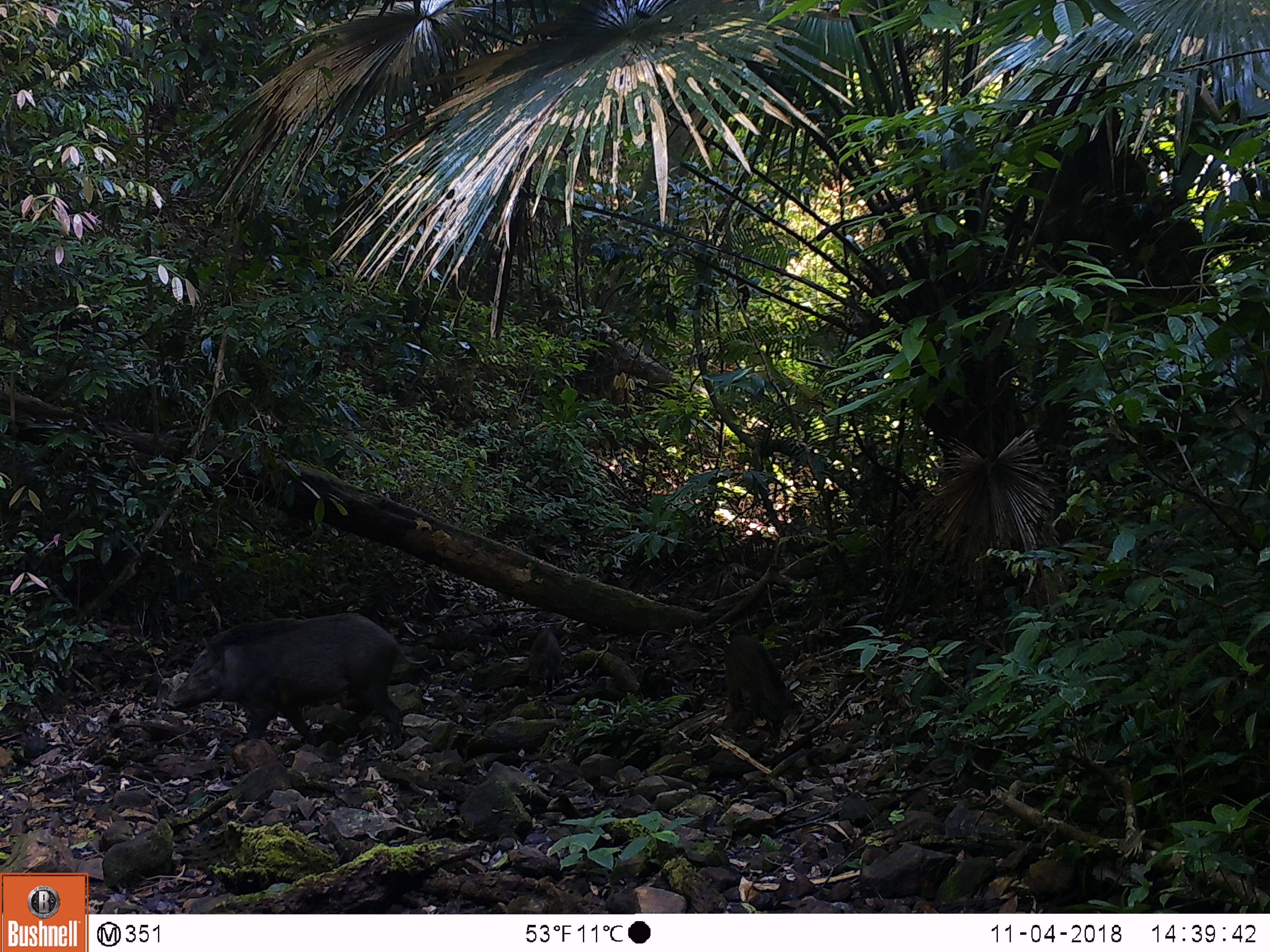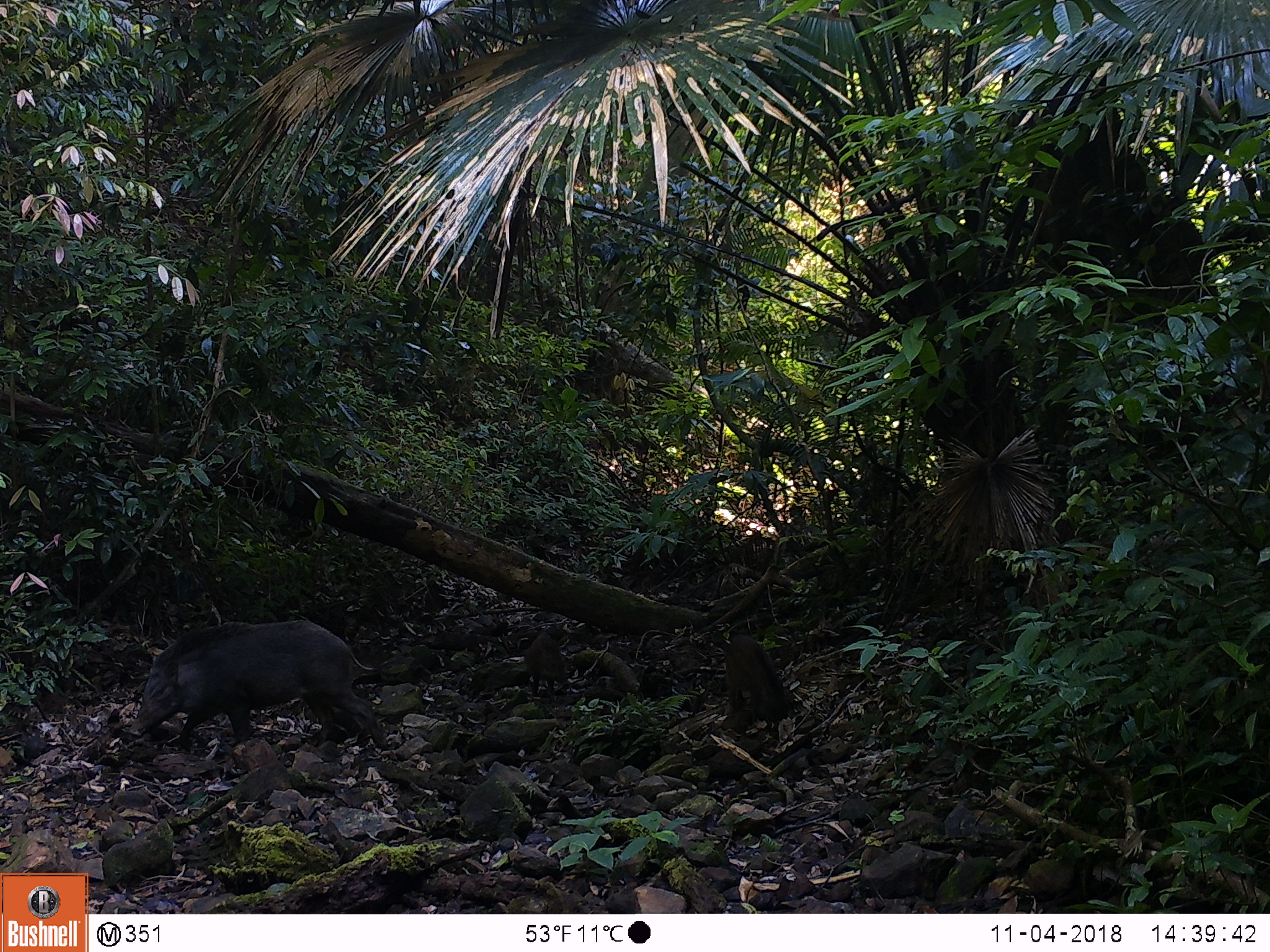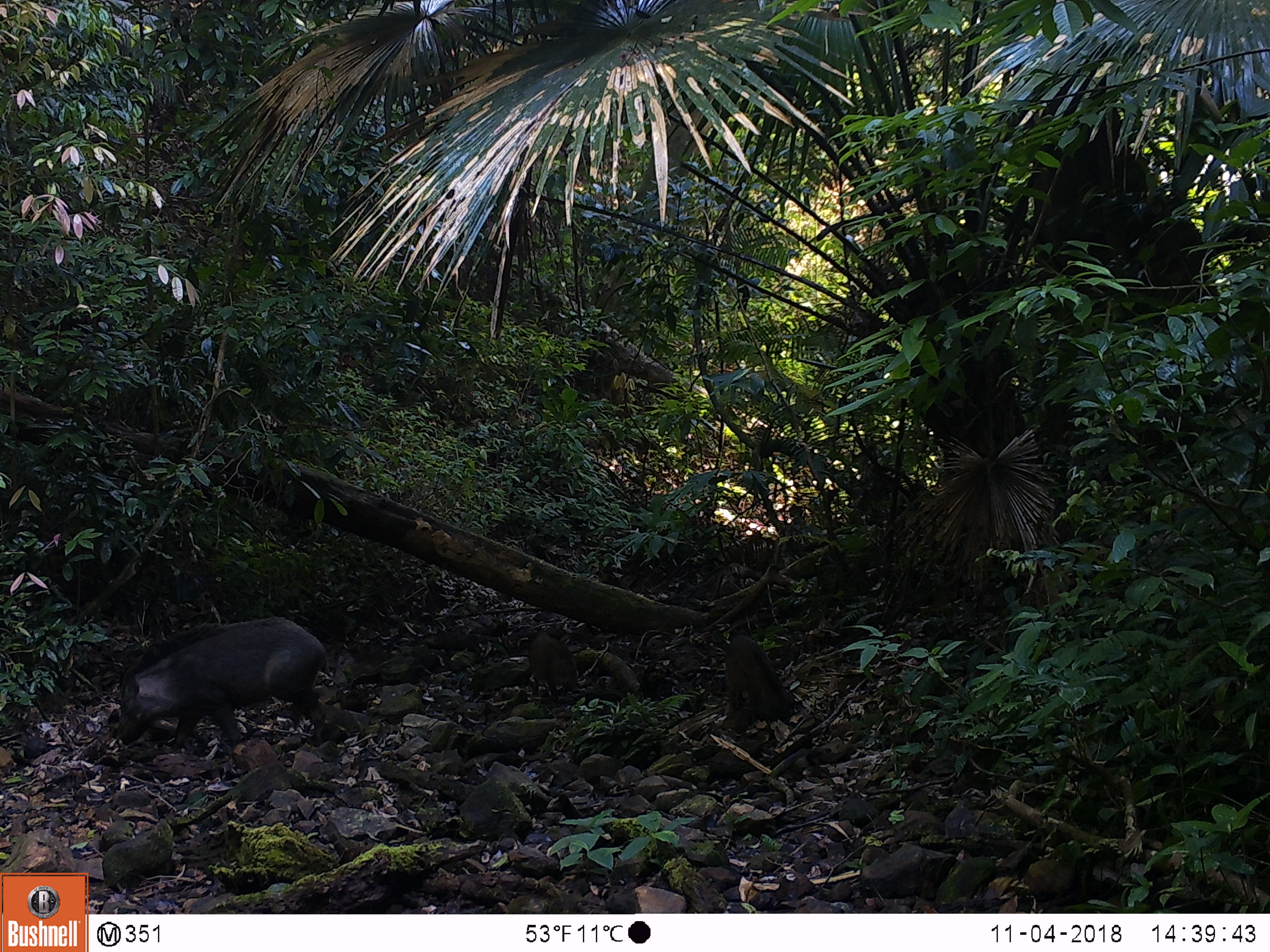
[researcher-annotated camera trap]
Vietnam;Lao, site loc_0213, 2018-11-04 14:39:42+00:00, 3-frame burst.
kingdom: Animalia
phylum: Chordata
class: Mammalia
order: Artiodactyla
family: Suidae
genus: Sus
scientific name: Sus scrofa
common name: eurasian wild pig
Eurasian wild pig (Sus scrofa). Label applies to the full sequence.